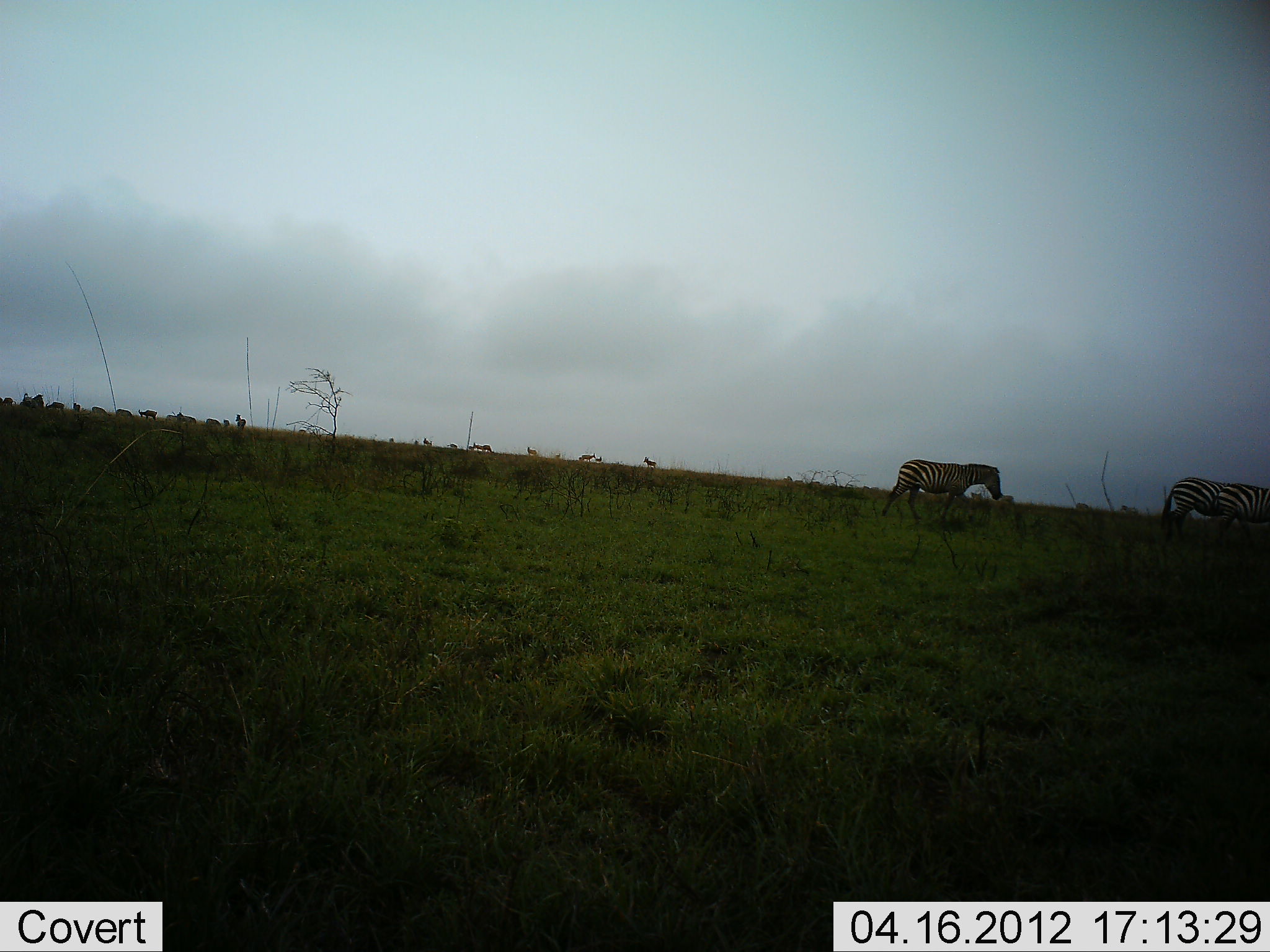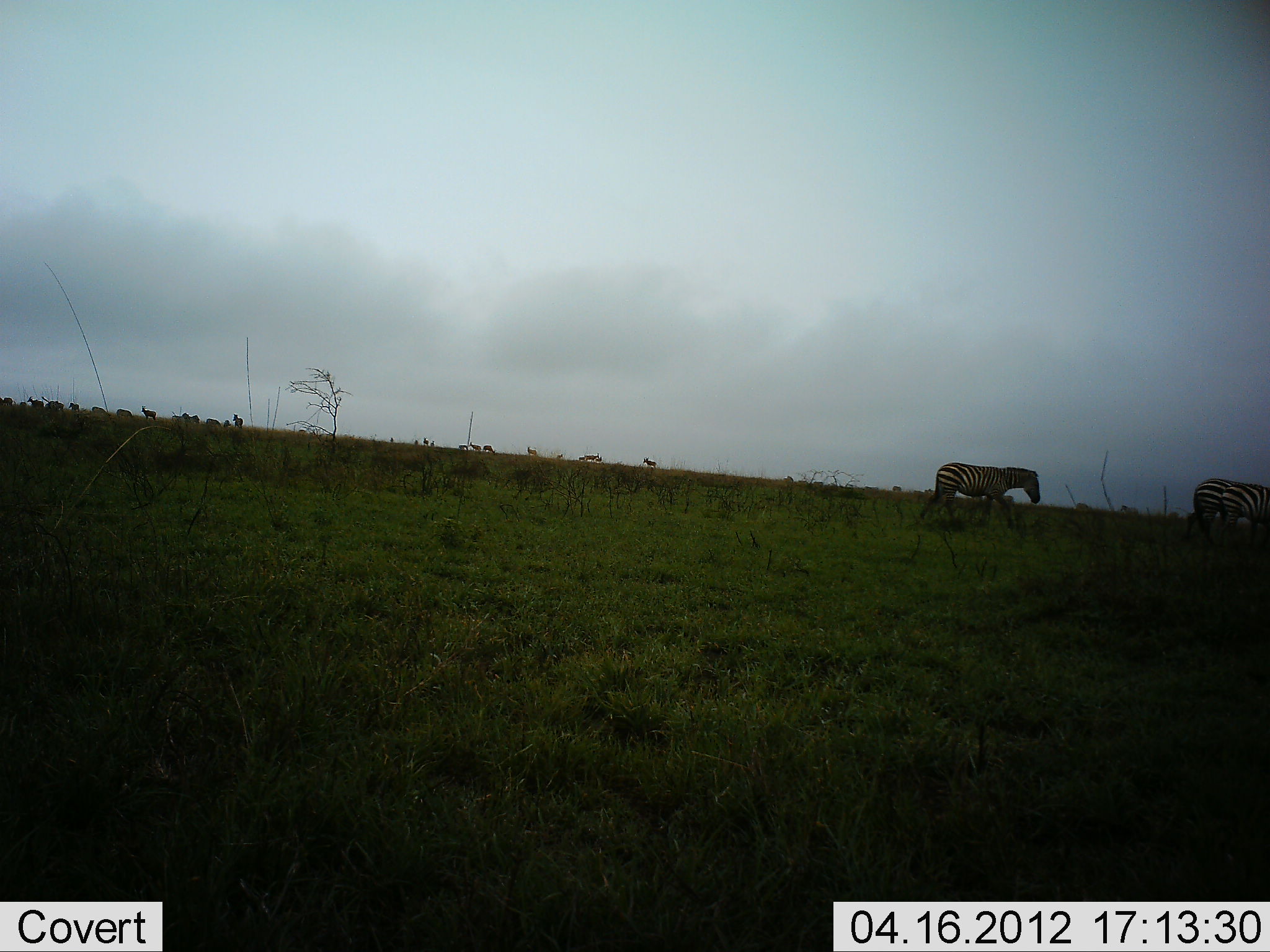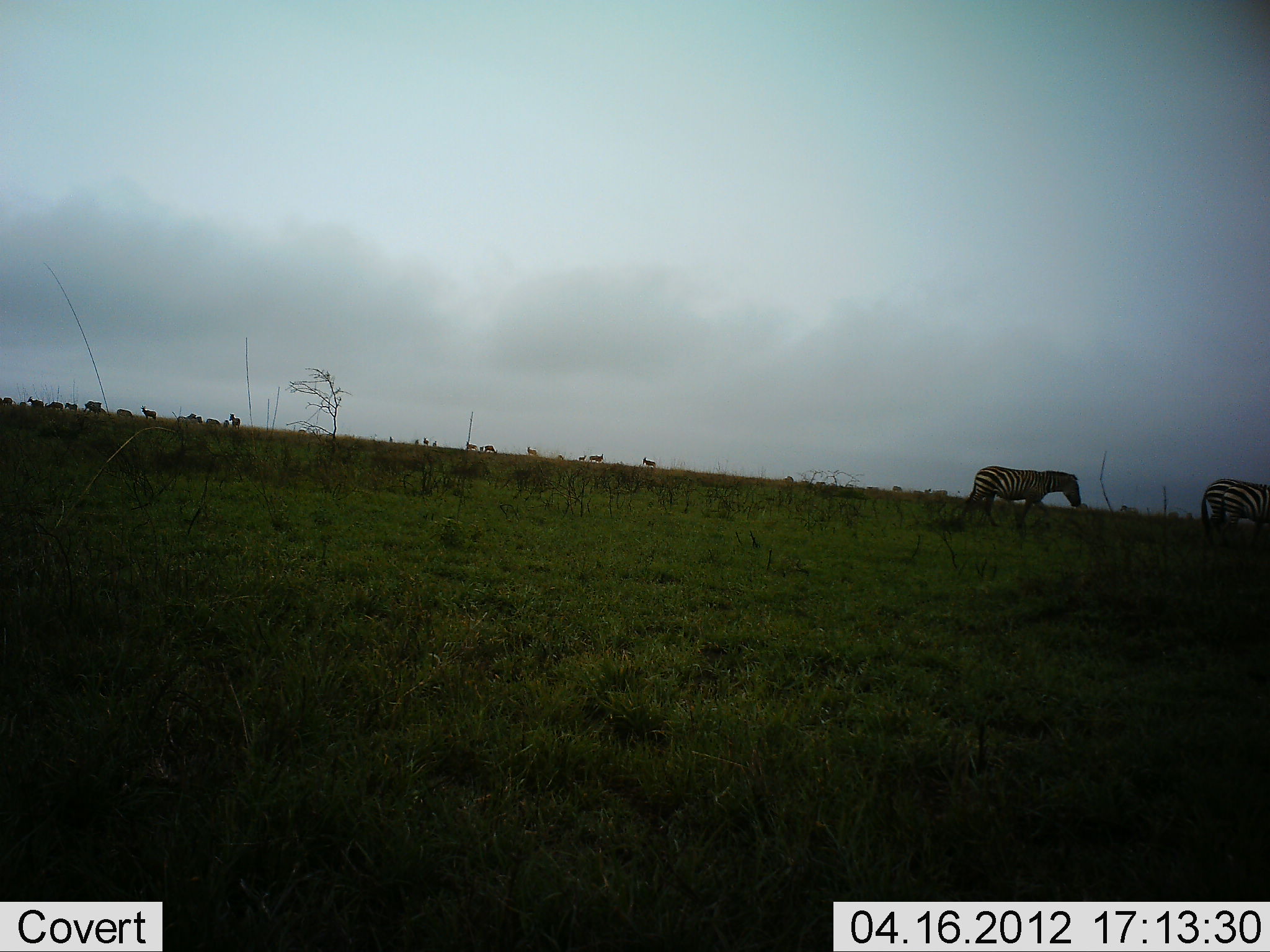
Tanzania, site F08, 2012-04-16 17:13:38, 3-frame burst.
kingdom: Animalia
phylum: Chordata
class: Mammalia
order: Perissodactyla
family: Equidae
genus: Equus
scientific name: Equus quagga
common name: plains zebra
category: zebra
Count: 2.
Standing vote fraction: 12%.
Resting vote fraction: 0%.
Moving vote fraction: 100%.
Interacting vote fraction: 0%.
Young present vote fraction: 0%.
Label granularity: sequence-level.